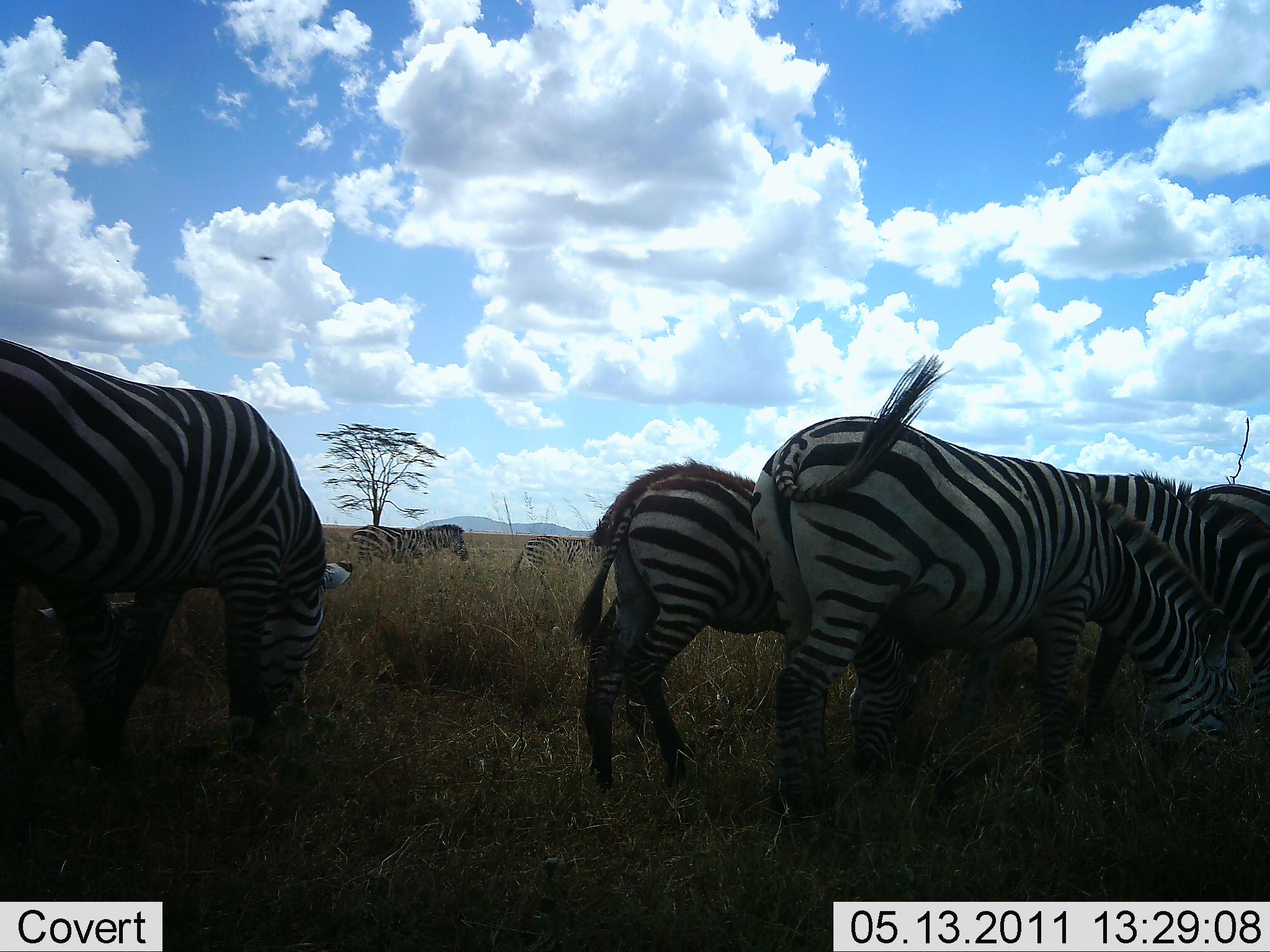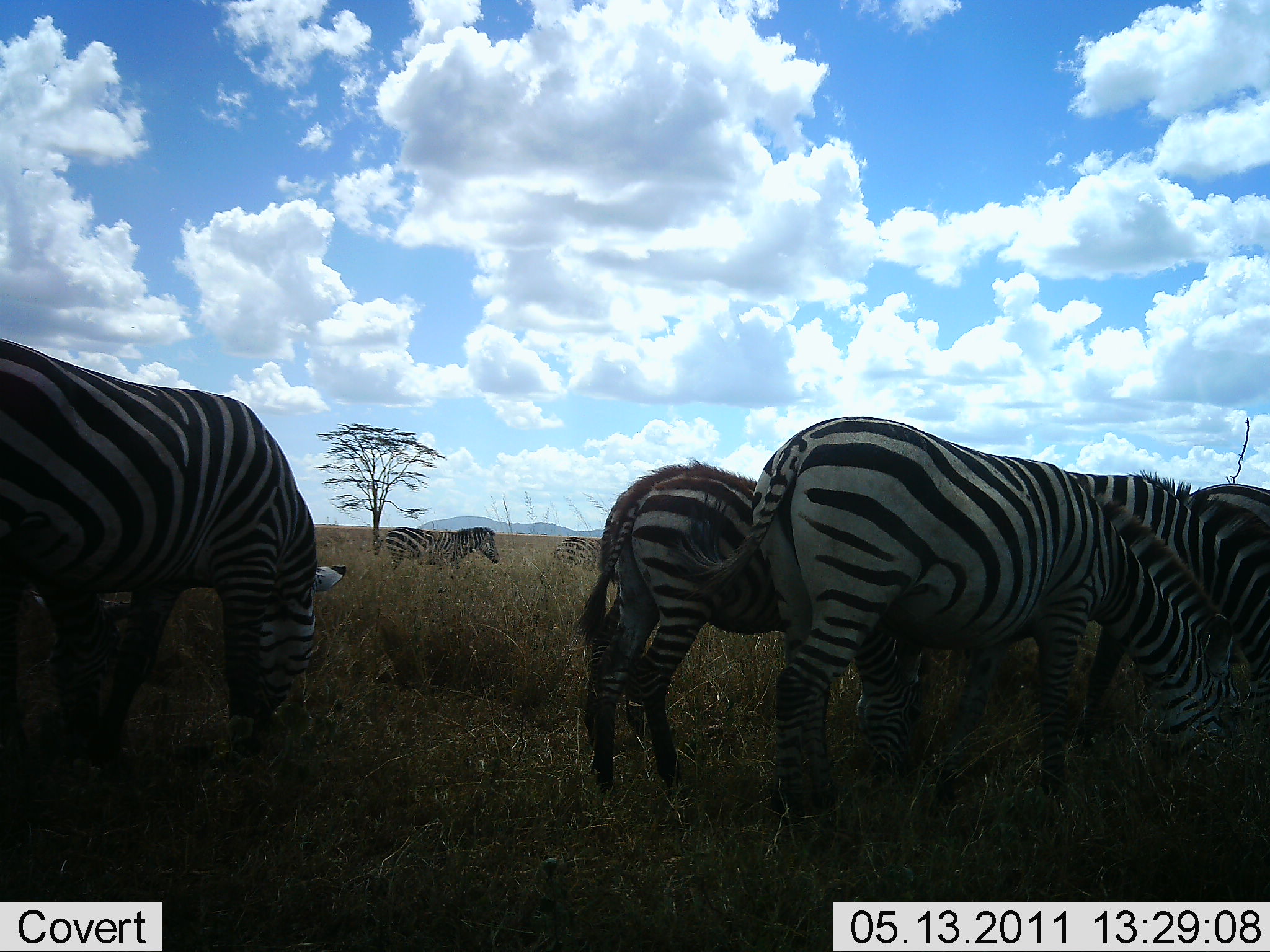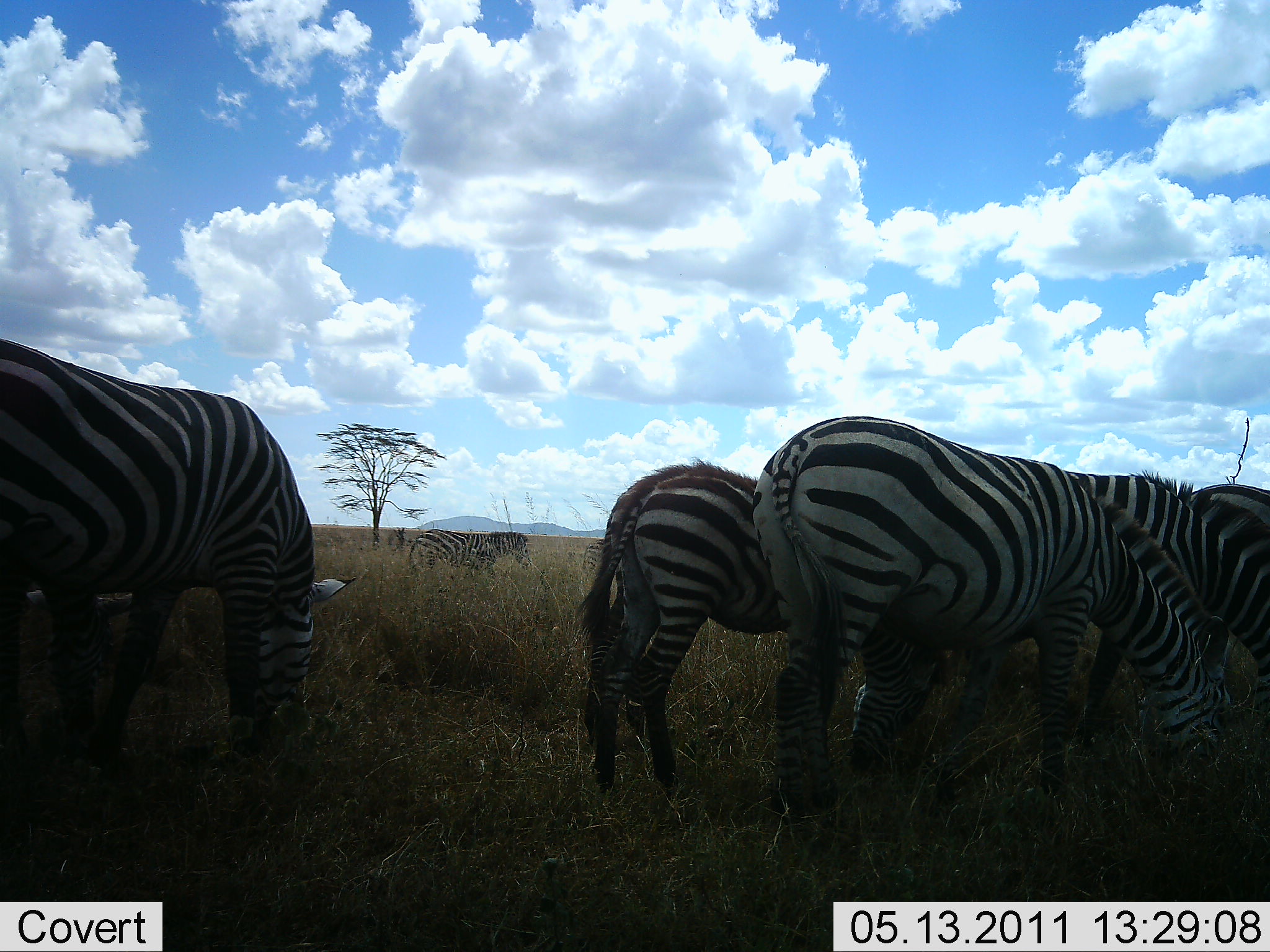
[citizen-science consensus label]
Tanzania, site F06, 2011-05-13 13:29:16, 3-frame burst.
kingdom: Animalia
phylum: Chordata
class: Mammalia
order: Perissodactyla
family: Equidae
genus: Equus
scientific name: Equus quagga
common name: plains zebra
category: zebra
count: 7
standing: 20%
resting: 0%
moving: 60%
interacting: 0%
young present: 0%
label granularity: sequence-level